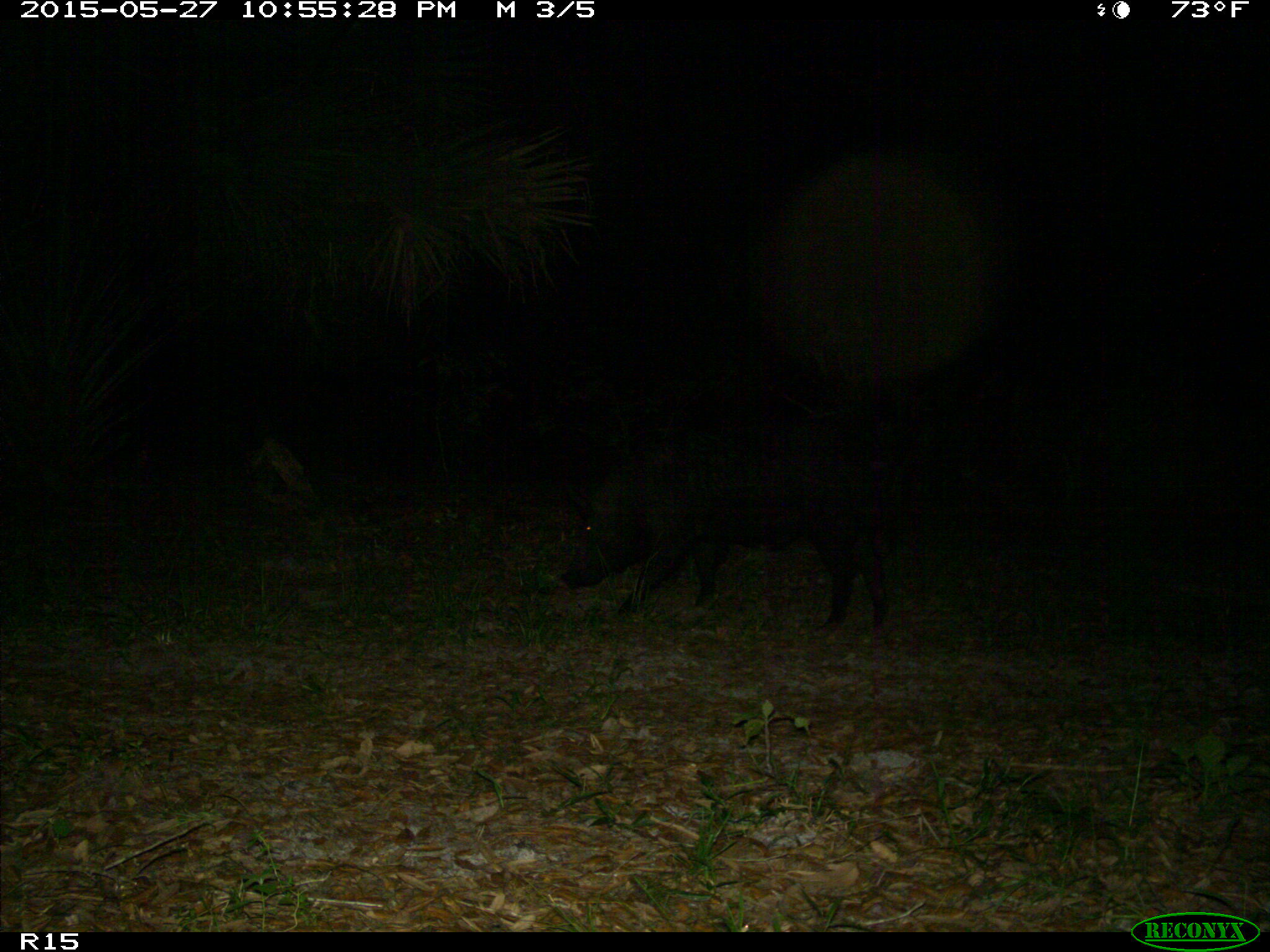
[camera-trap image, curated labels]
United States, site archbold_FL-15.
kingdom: Animalia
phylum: Chordata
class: Mammalia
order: Artiodactyla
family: Suidae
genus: Sus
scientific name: Sus scrofa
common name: wild boar